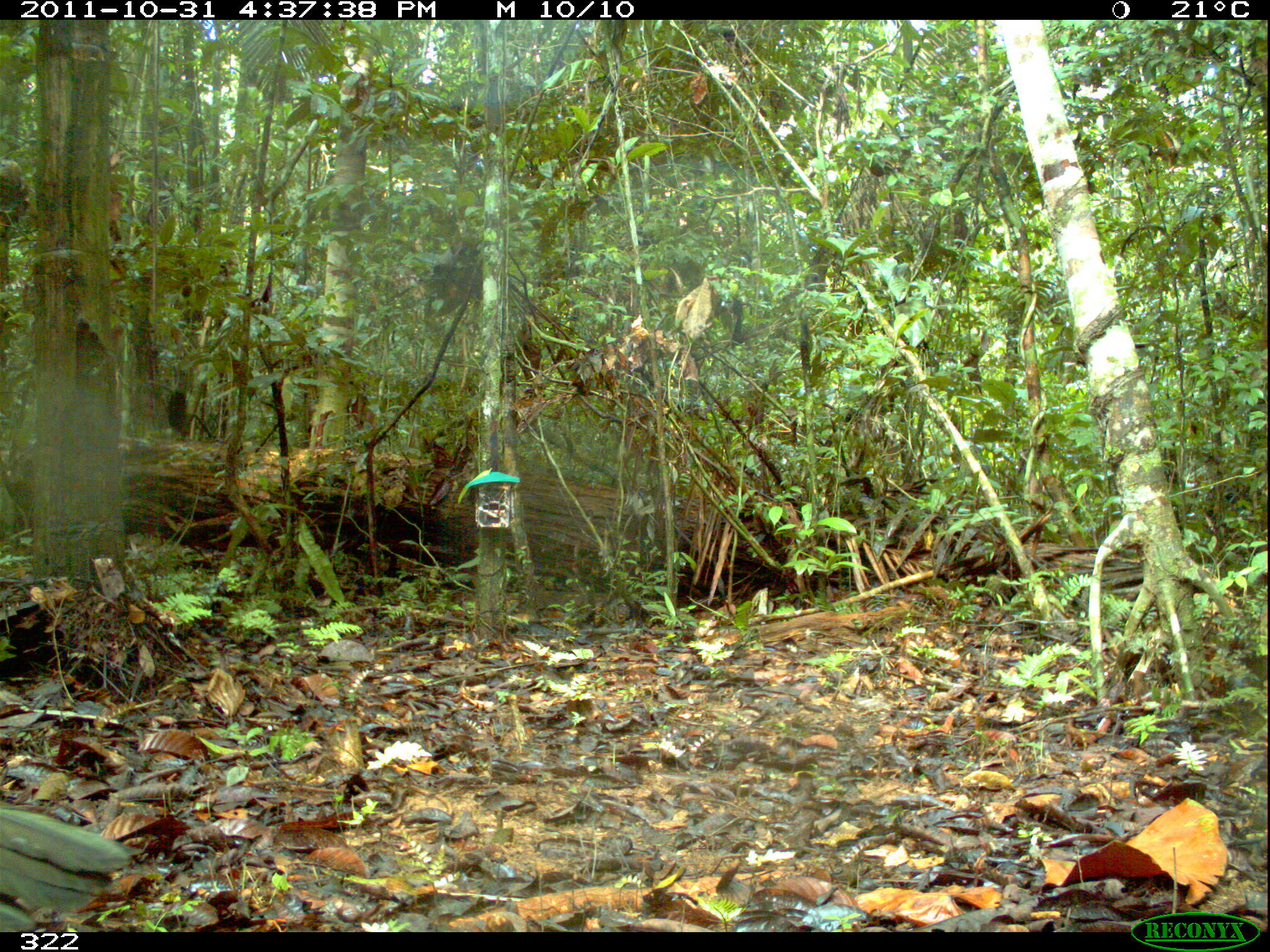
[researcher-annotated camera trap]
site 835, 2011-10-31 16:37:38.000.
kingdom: Animalia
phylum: Chordata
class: Aves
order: Galliformes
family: Cracidae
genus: Penelope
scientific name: Penelope jacquacu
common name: spix's guan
Penelope jacquacu (spix's guan).